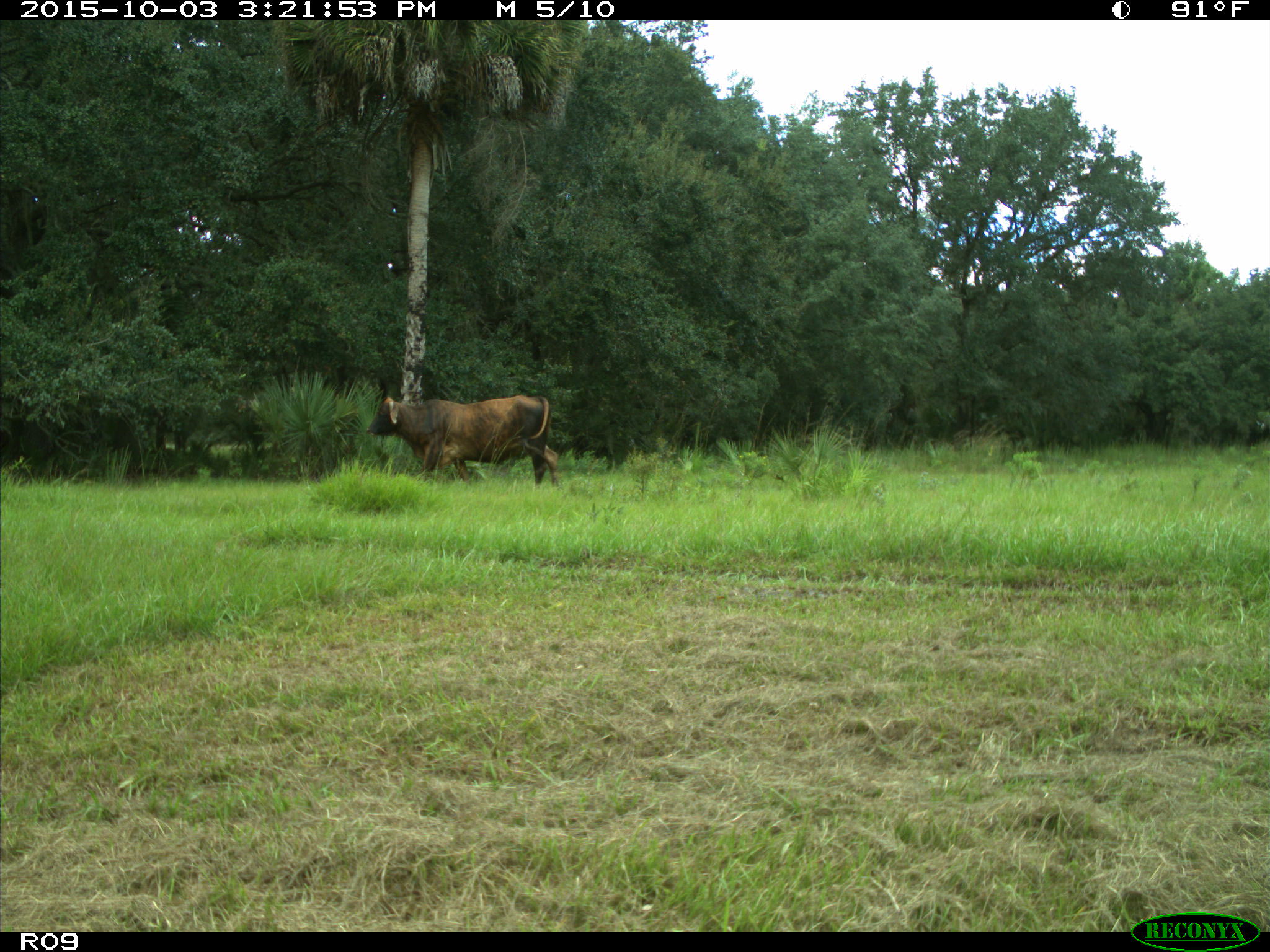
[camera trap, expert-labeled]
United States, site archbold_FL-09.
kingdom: Animalia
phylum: Chordata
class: Mammalia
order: Artiodactyla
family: Bovidae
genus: Bos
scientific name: Bos taurus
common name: domestic cow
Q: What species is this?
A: Bos taurus (domestic cow).